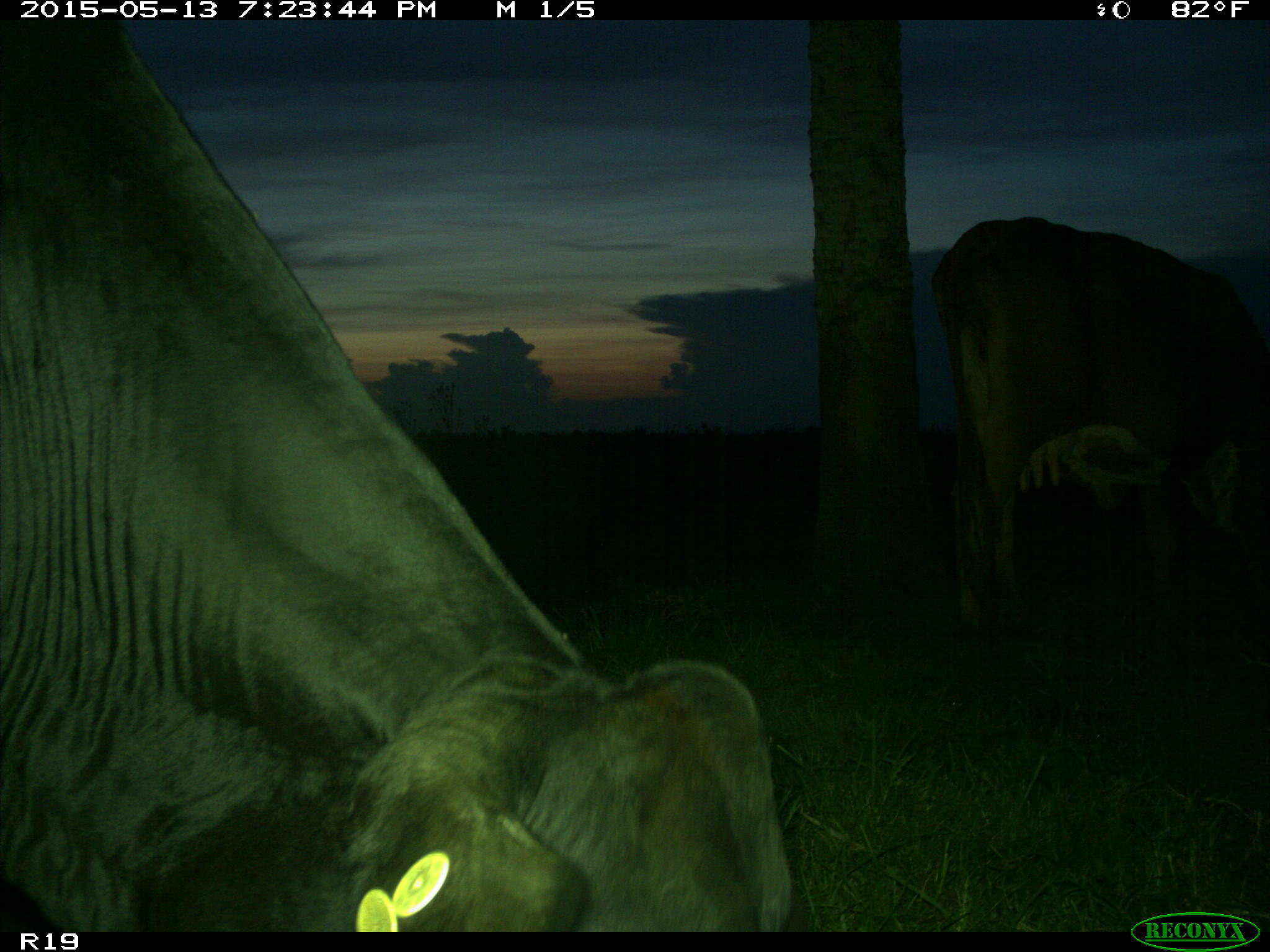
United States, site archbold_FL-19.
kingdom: Animalia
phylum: Chordata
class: Mammalia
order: Artiodactyla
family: Bovidae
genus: Bos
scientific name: Bos taurus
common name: domestic cow